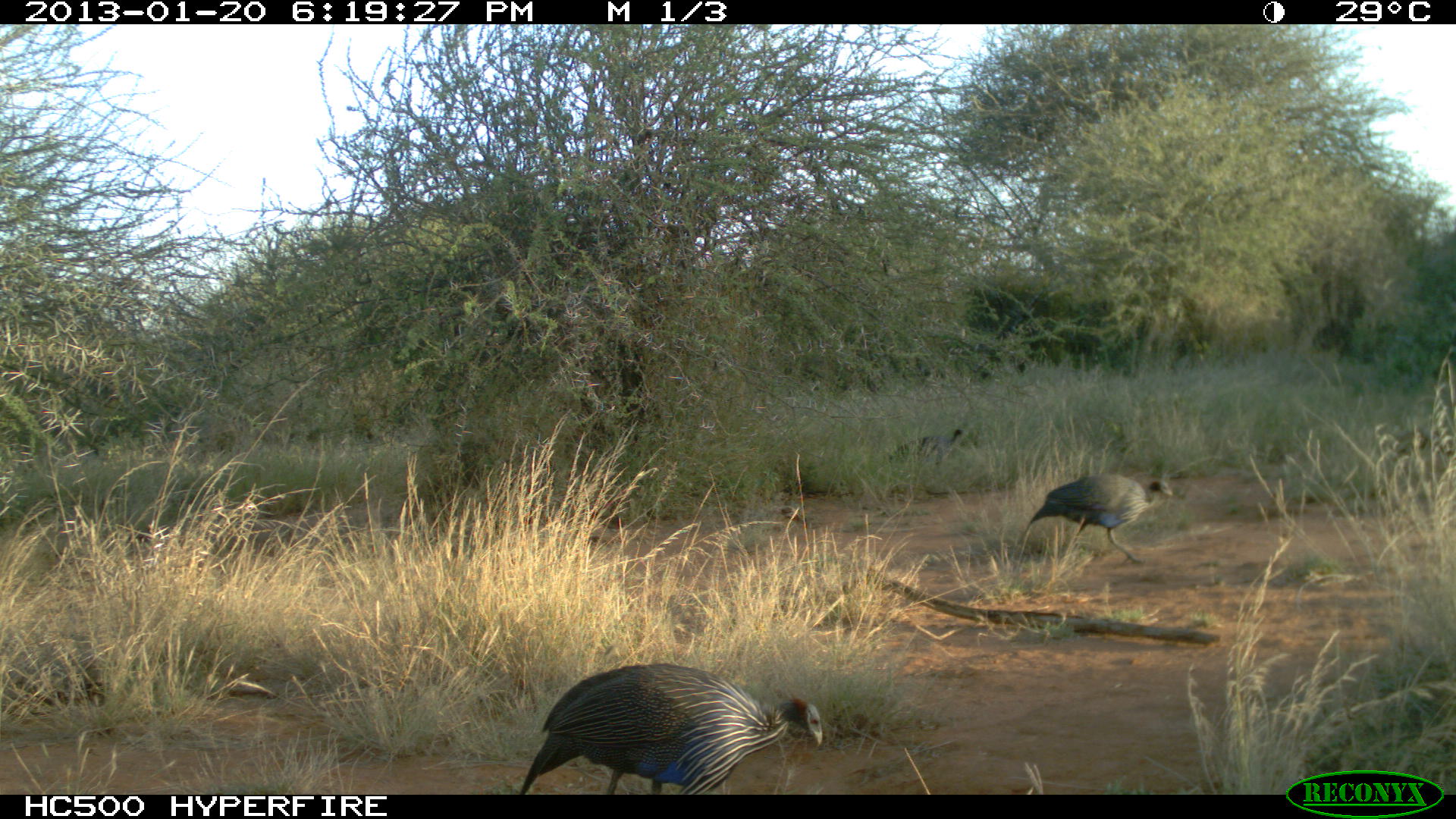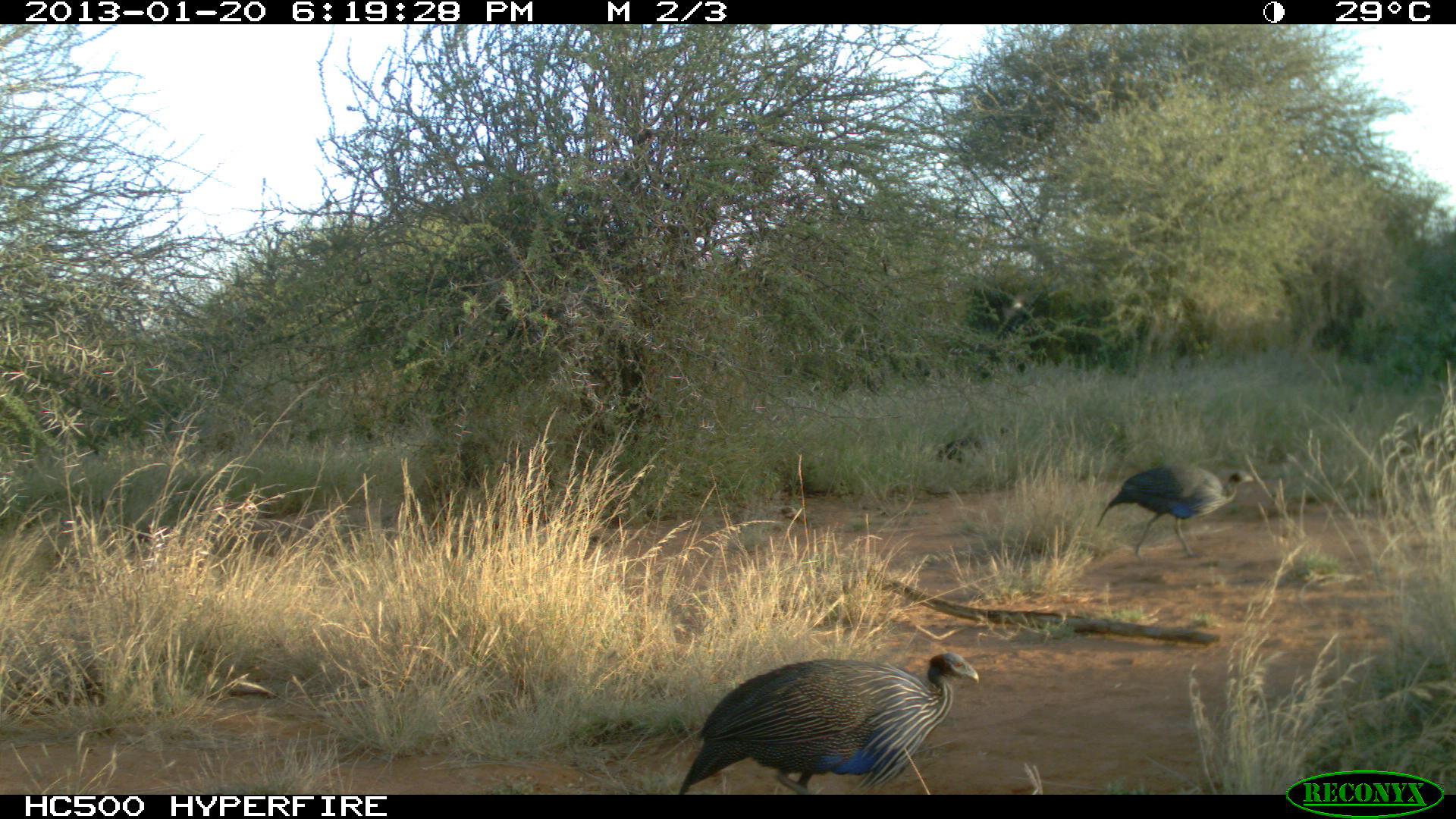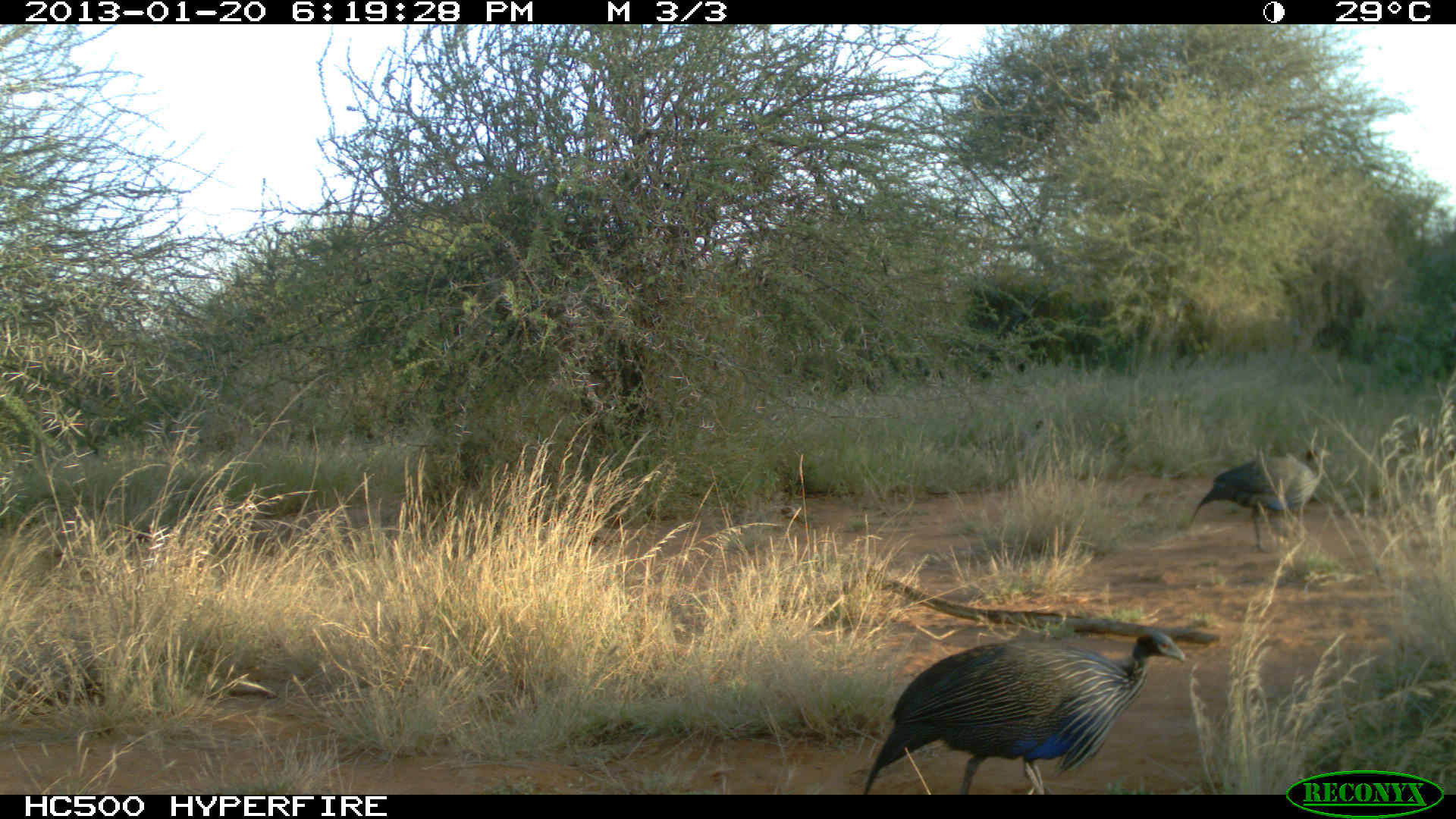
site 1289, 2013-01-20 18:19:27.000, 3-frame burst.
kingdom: Animalia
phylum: Chordata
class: Aves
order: Galliformes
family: Numididae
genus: Acryllium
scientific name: Acryllium vulturinum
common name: vulturine guineafowl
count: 2